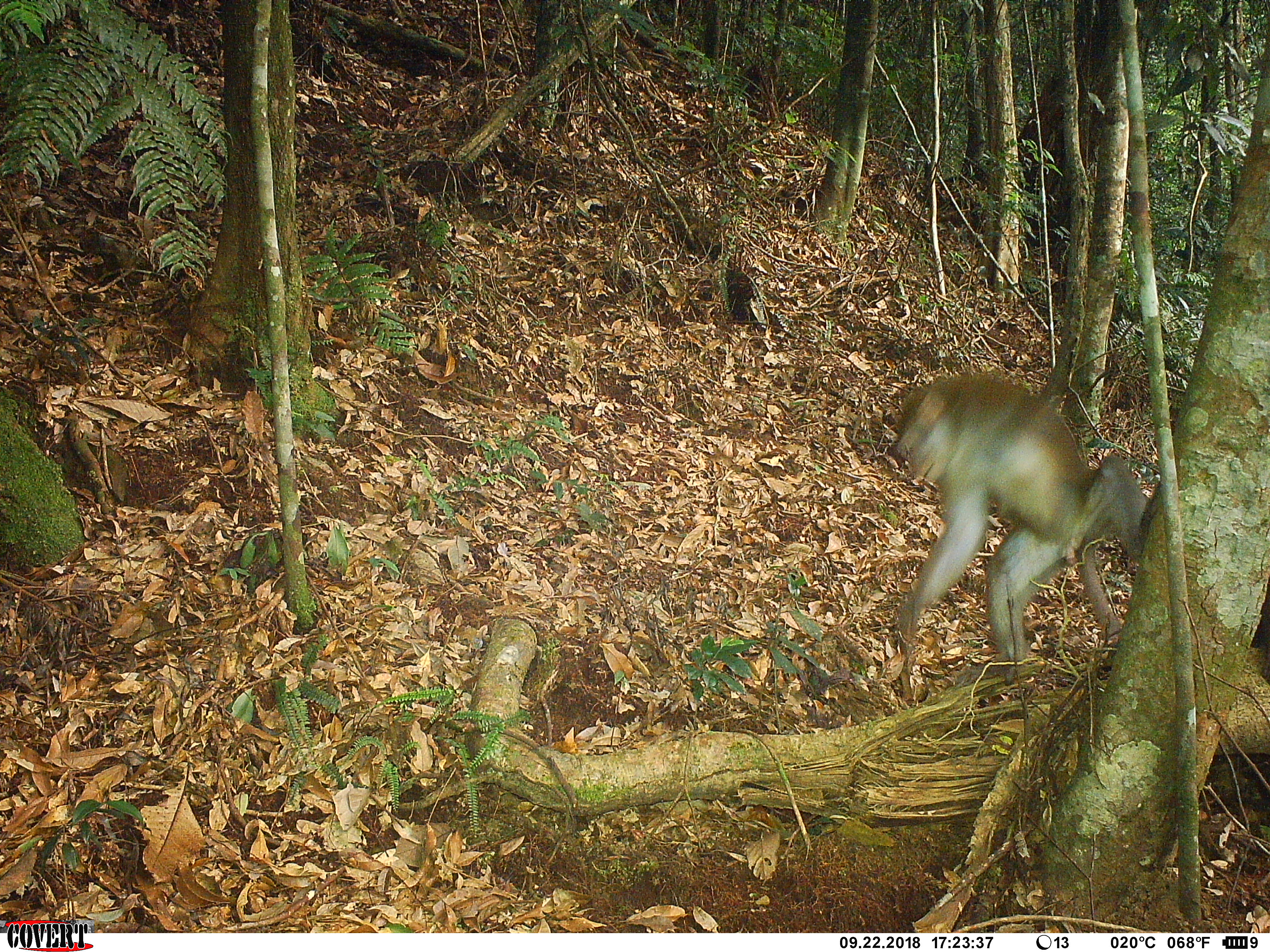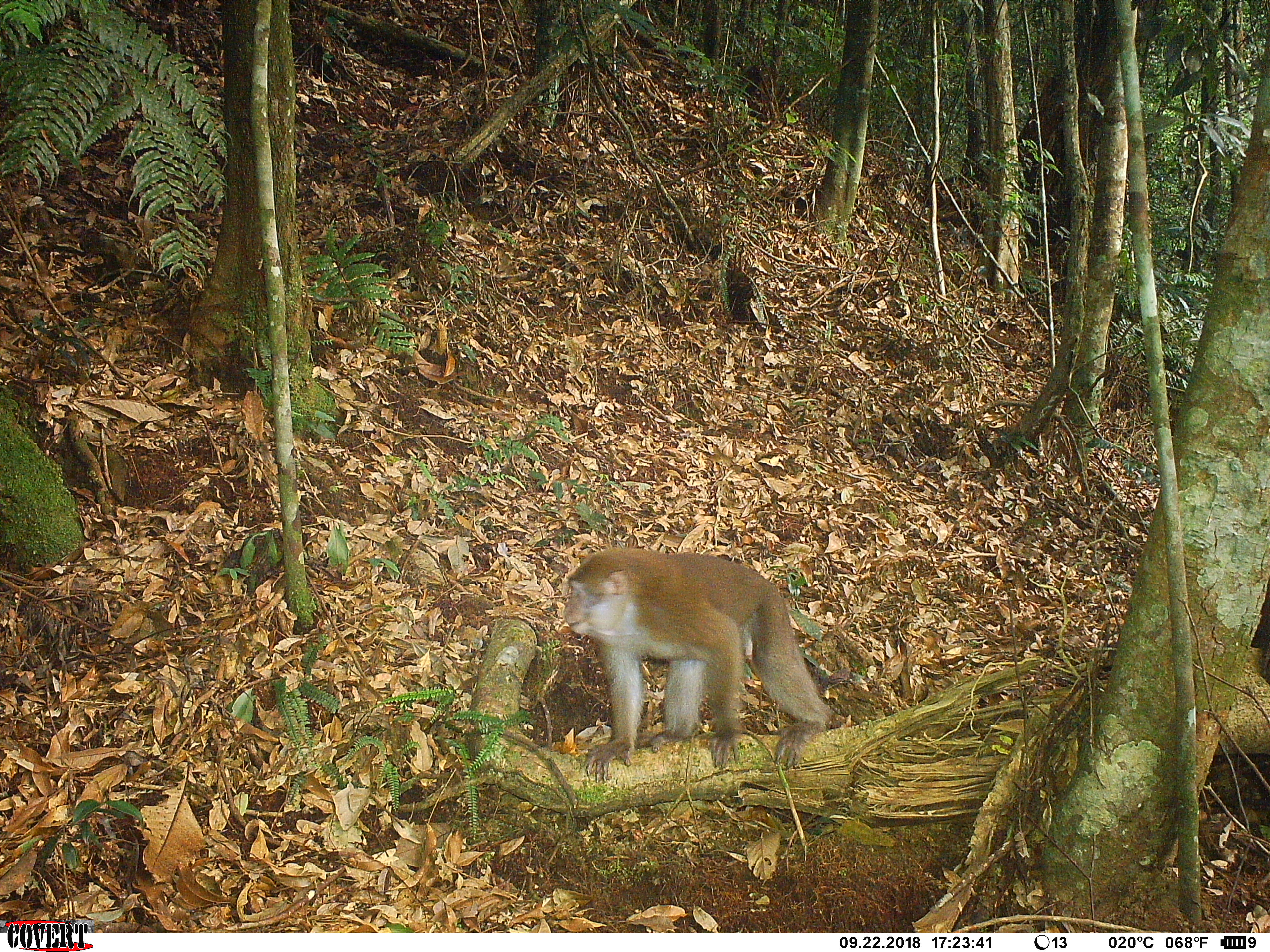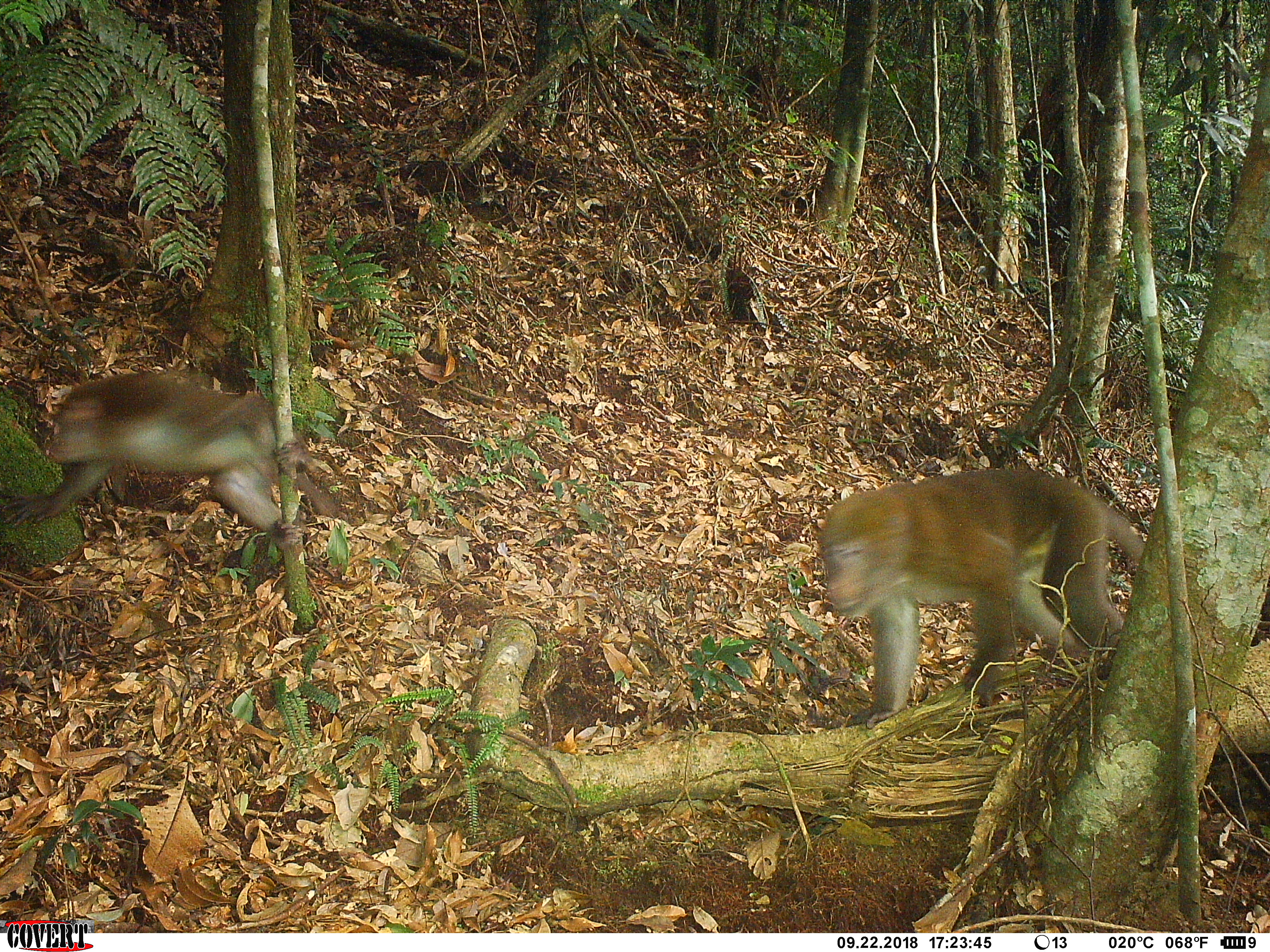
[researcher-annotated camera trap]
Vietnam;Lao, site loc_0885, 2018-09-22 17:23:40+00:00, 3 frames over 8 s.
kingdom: Animalia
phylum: Chordata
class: Mammalia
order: Primates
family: Cercopithecidae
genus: Macaca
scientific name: Macaca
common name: macaque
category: macaque not stump tailed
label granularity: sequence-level